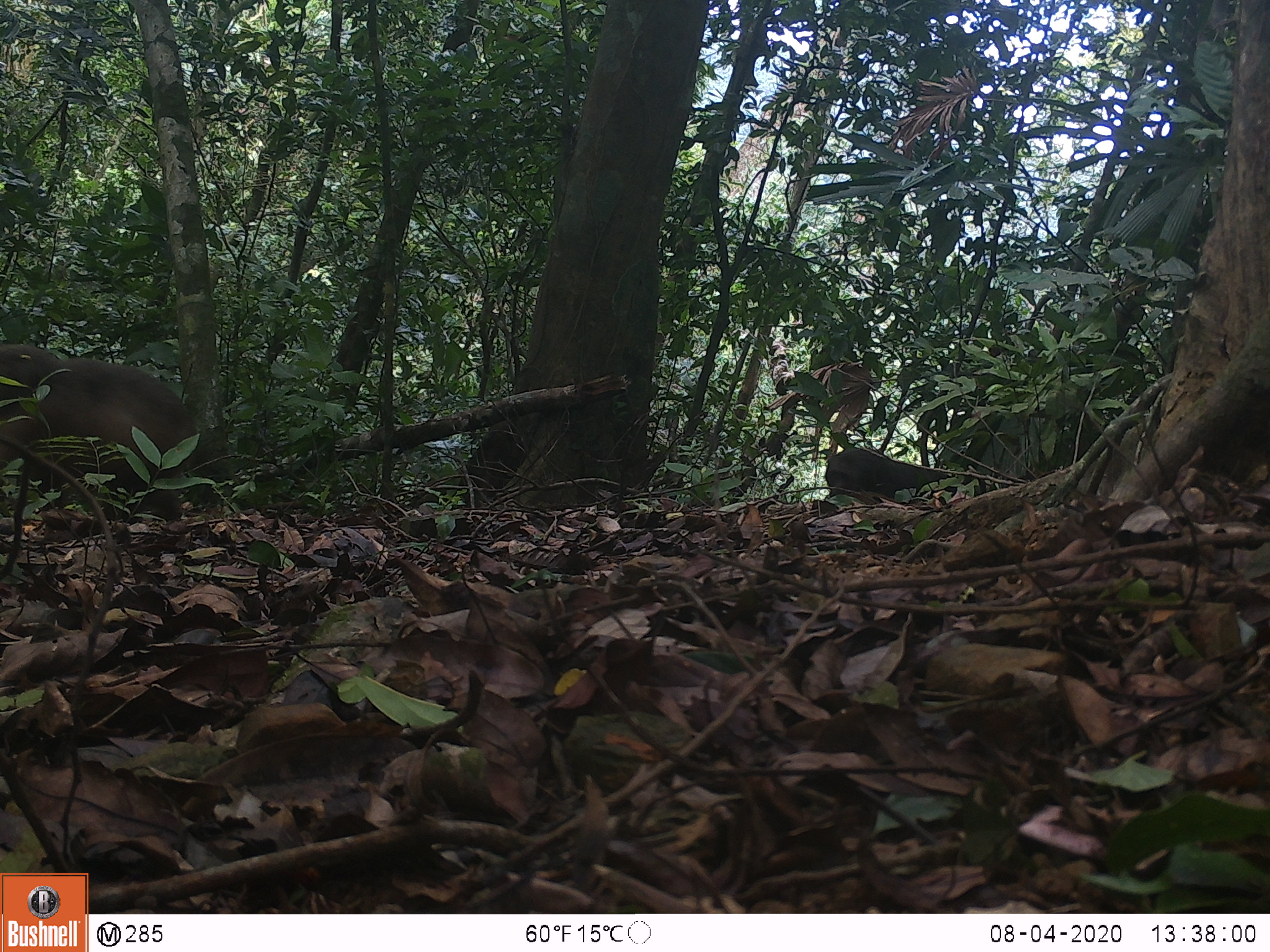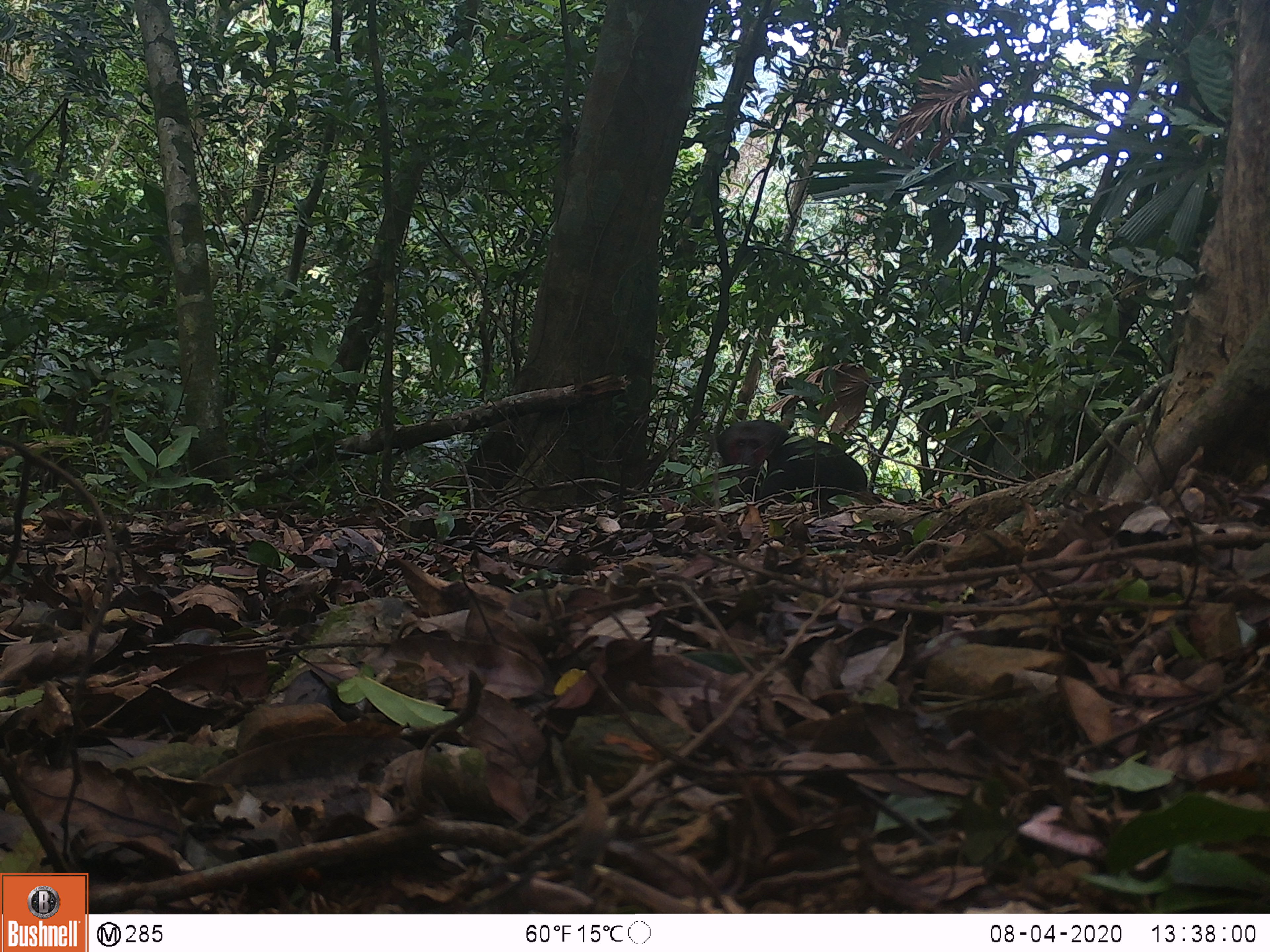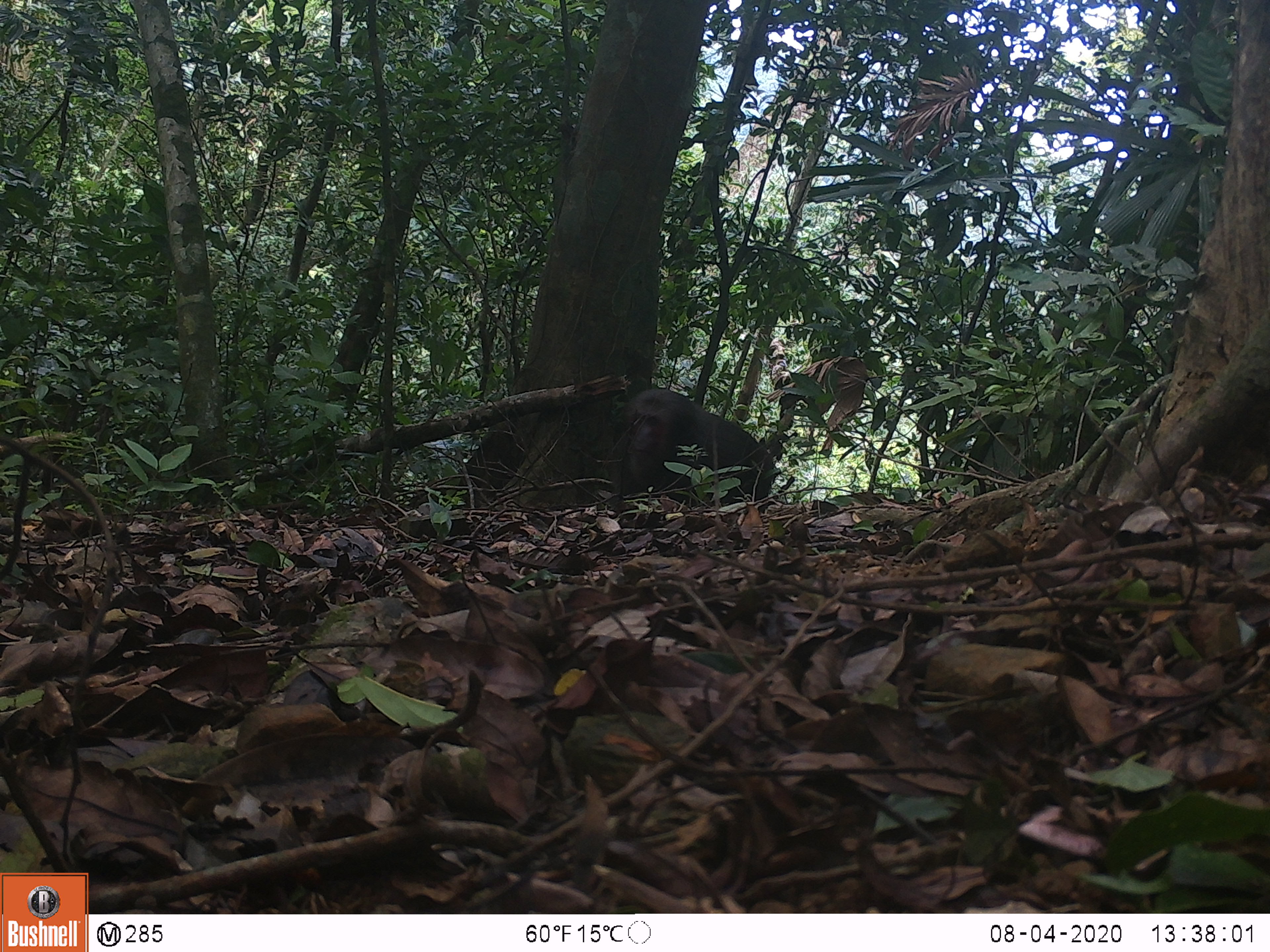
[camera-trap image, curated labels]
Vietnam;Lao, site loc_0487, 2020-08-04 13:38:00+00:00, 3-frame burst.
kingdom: Animalia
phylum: Chordata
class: Mammalia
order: Primates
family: Cercopithecidae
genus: Macaca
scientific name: Macaca arctoides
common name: stump-tailed macaque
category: stump tailed macaque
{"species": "stump tailed macaque (stump-tailed macaque) (Macaca arctoides)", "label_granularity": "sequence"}